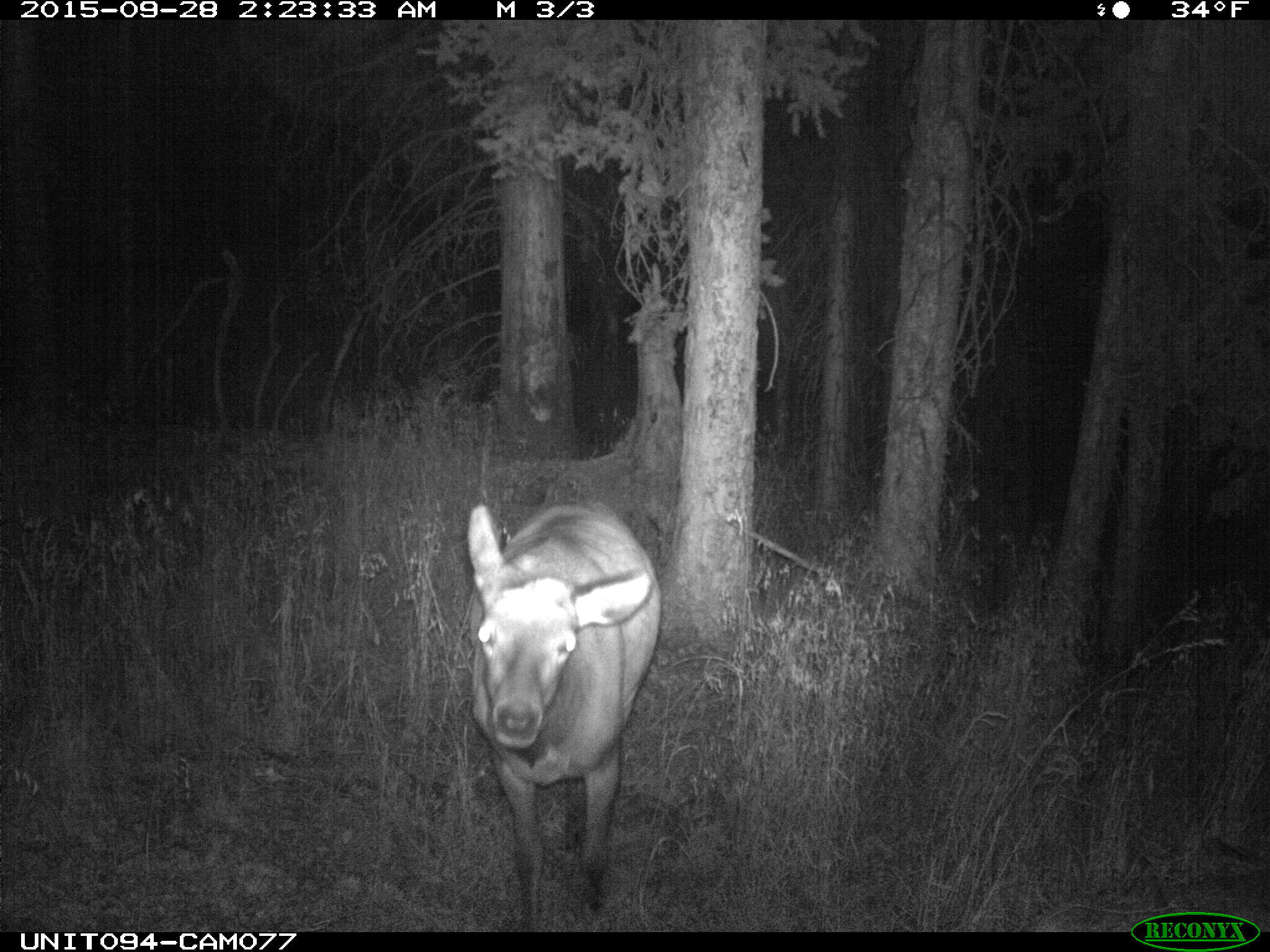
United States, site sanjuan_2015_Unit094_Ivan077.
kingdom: Animalia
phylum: Chordata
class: Mammalia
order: Artiodactyla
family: Cervidae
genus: Cervus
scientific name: Cervus elaphus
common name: red deer